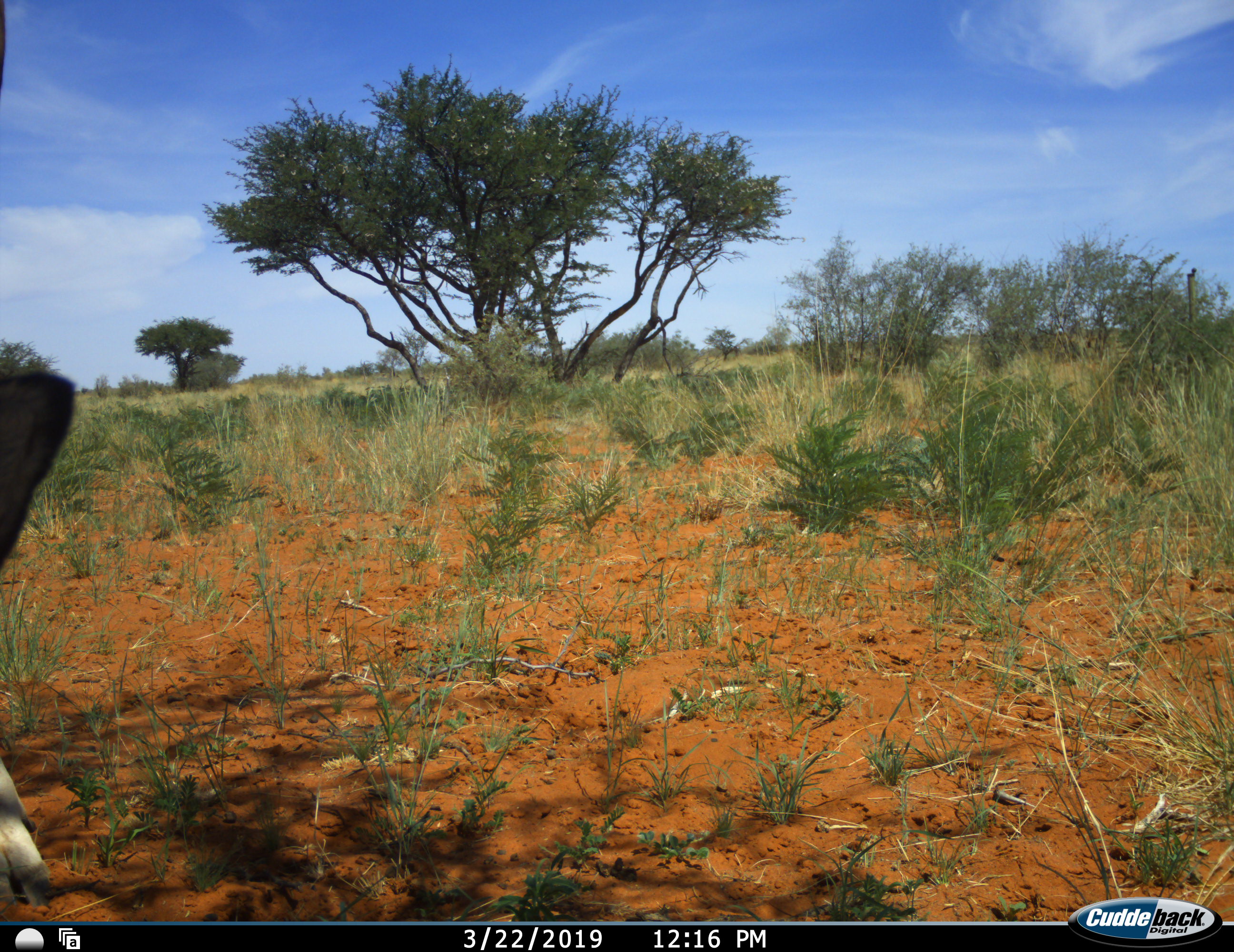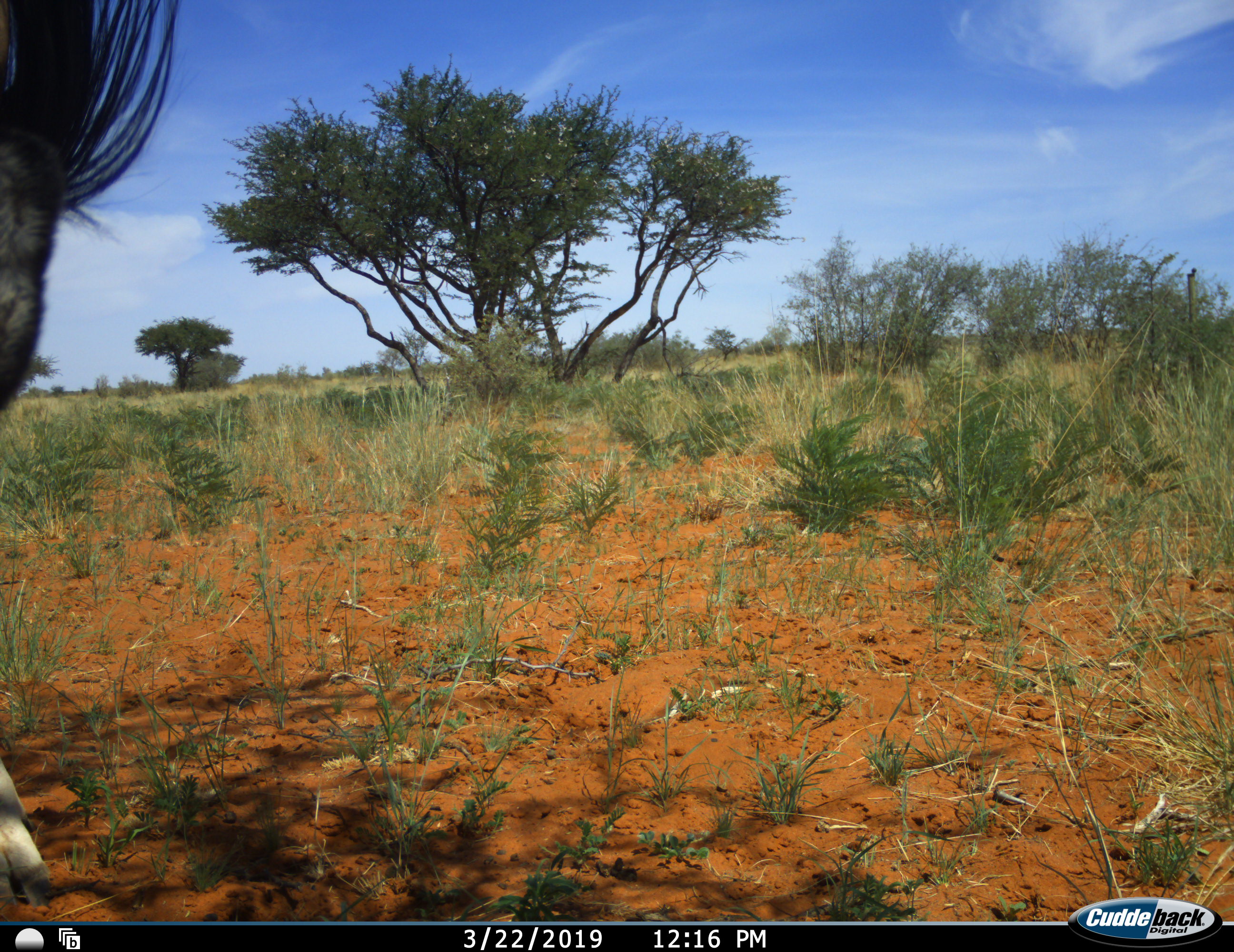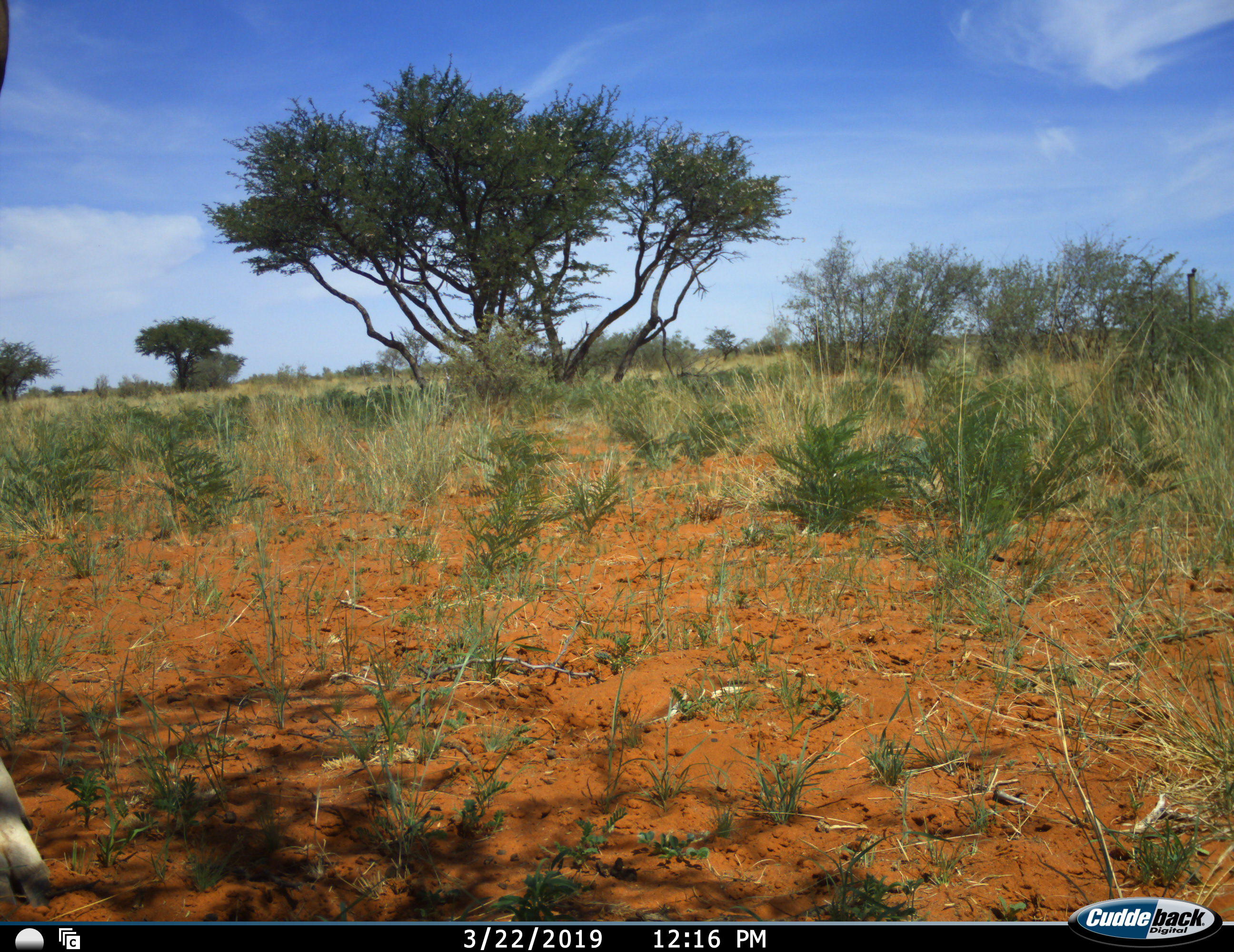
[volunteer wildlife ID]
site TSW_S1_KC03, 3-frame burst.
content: unidentified animal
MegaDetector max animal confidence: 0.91